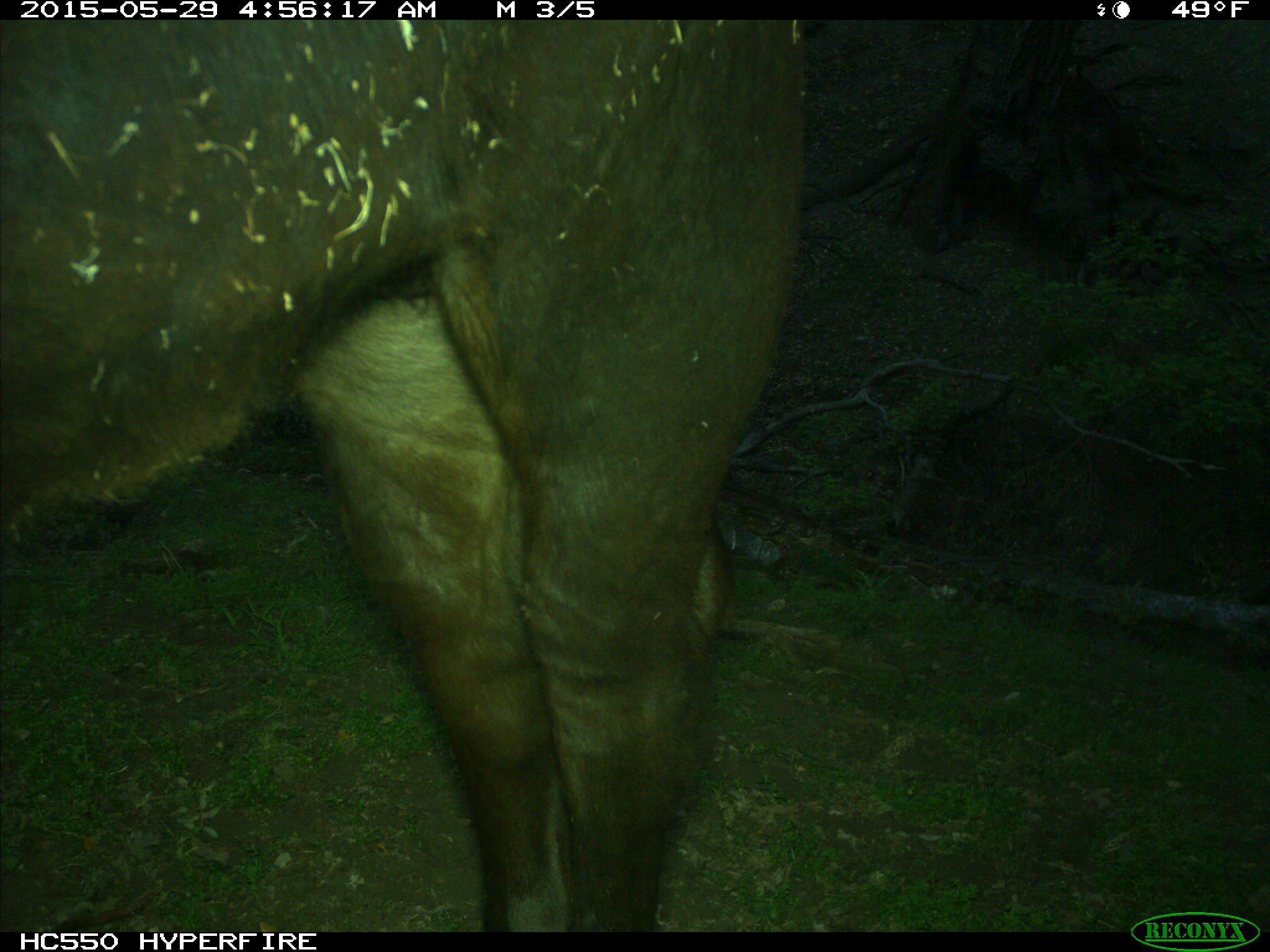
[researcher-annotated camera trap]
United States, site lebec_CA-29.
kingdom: Animalia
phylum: Chordata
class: Mammalia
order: Artiodactyla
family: Bovidae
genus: Bos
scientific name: Bos taurus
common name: domestic cow